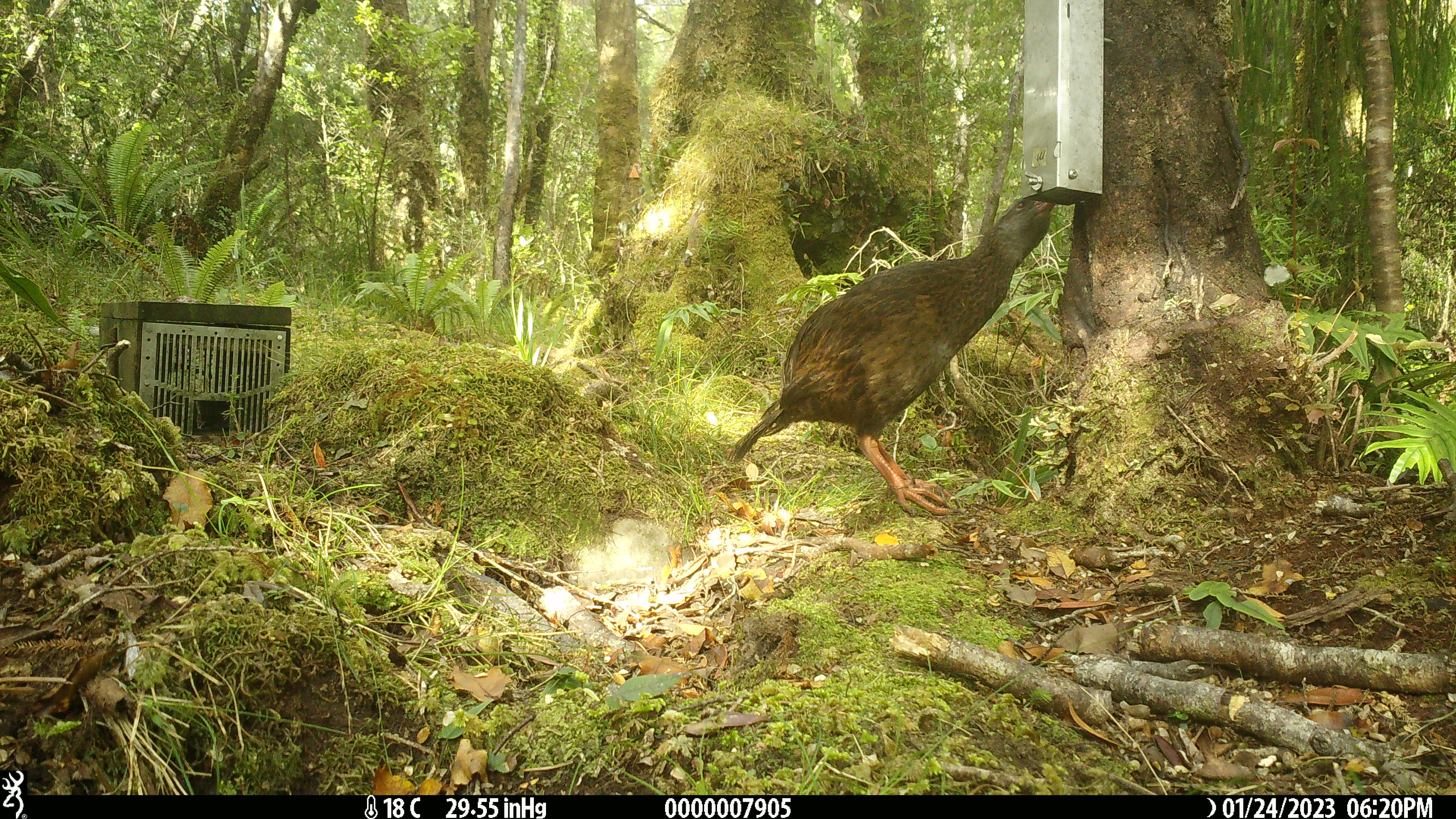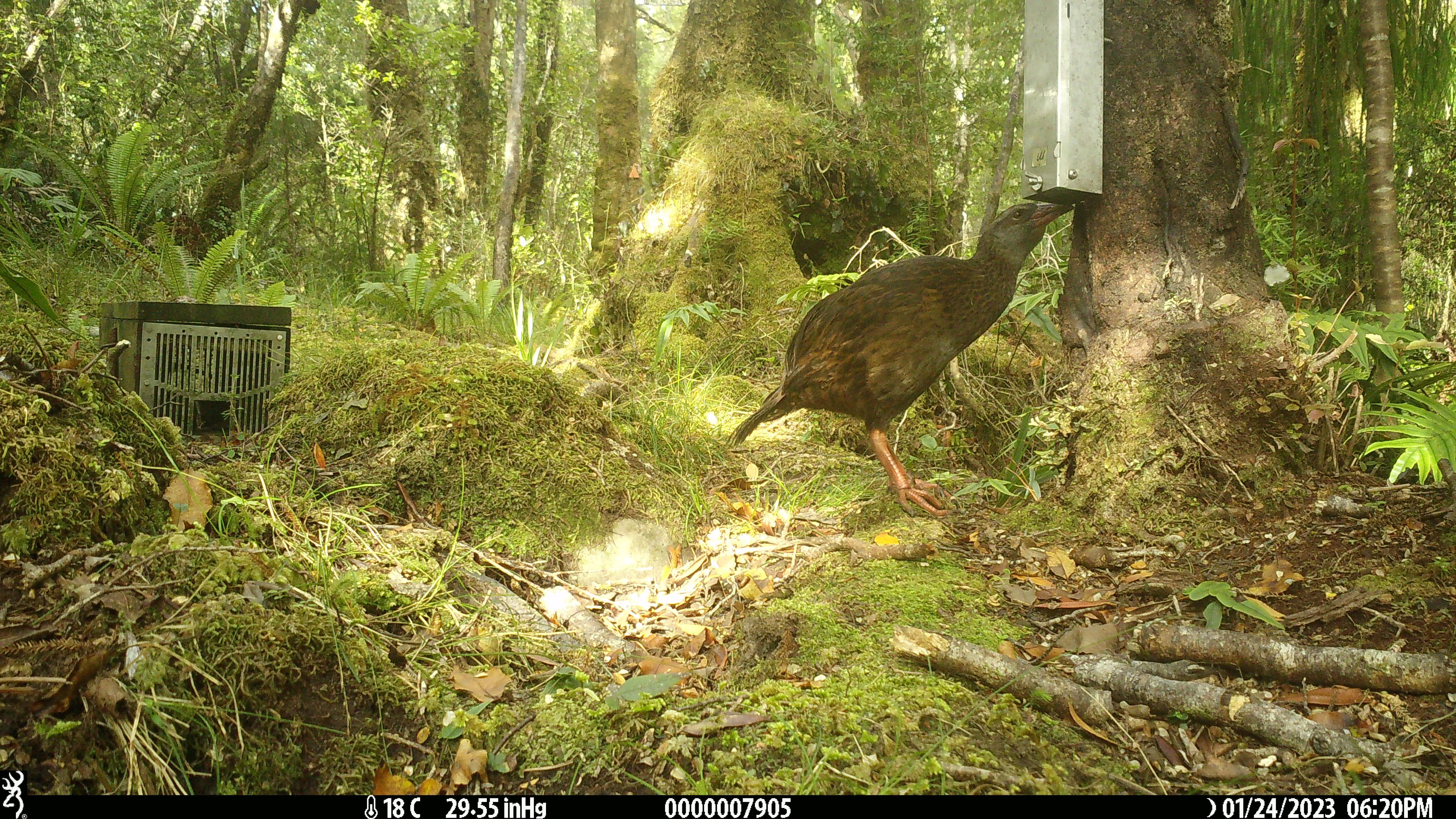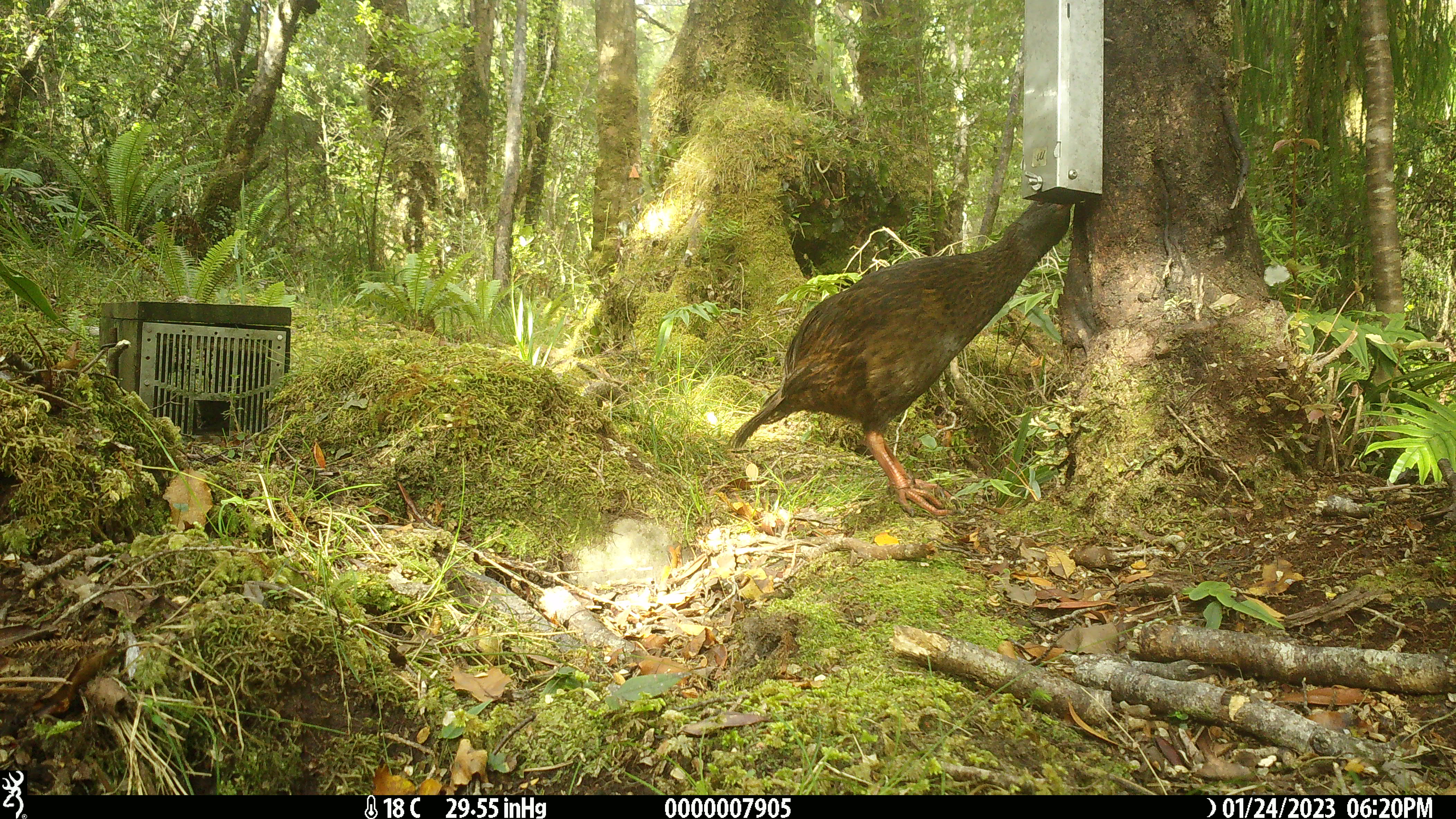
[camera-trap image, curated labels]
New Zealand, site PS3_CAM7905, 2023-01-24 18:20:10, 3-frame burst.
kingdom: Animalia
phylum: Chordata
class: Aves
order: Gruiformes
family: Rallidae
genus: Gallirallus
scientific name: Gallirallus australis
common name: weka